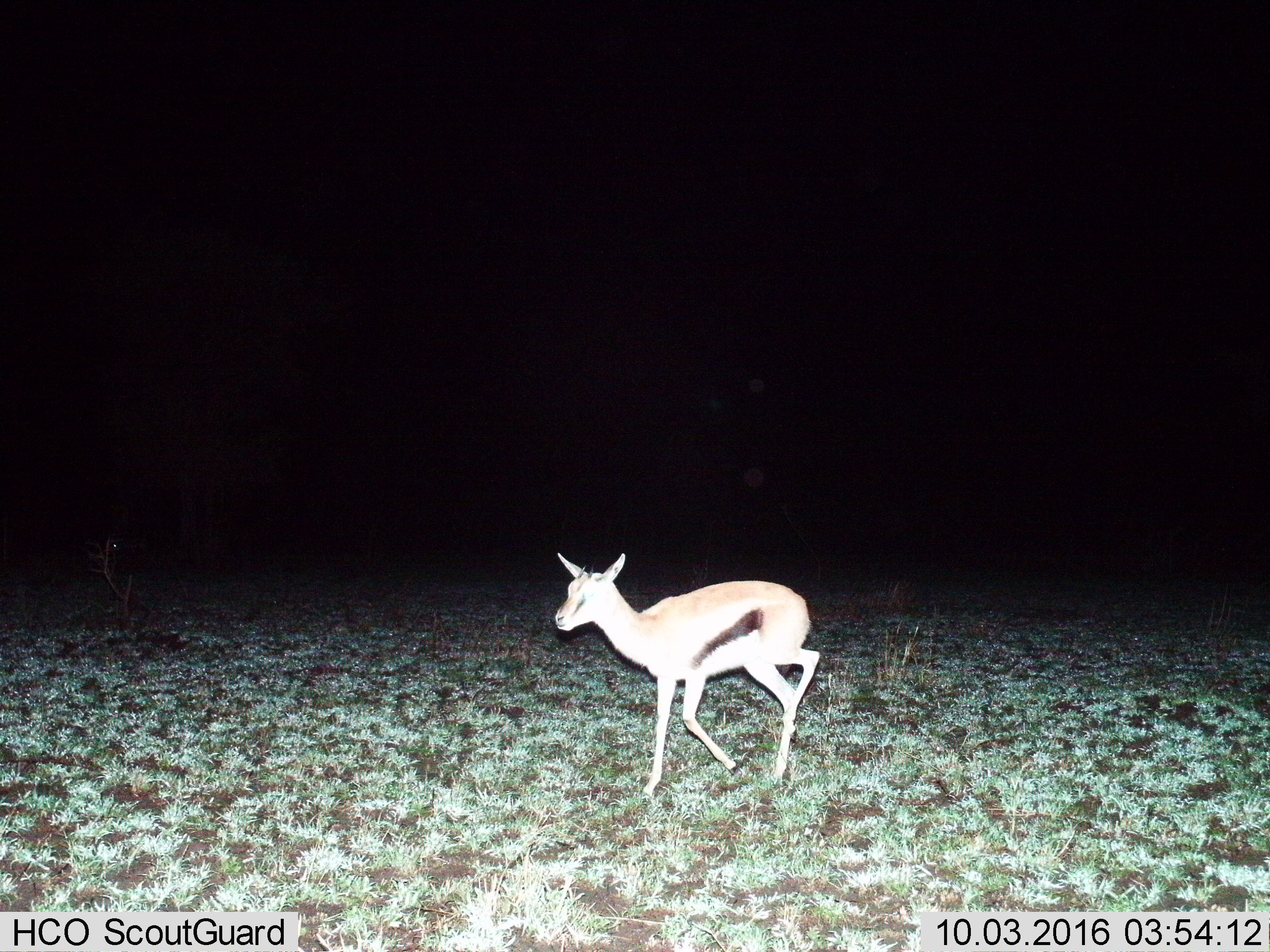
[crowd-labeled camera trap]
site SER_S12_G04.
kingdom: Animalia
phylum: Chordata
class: Mammalia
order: Artiodactyla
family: Bovidae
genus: Eudorcas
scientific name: Eudorcas thomsonii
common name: thomson's gazelle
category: gazellethomsons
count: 1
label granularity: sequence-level